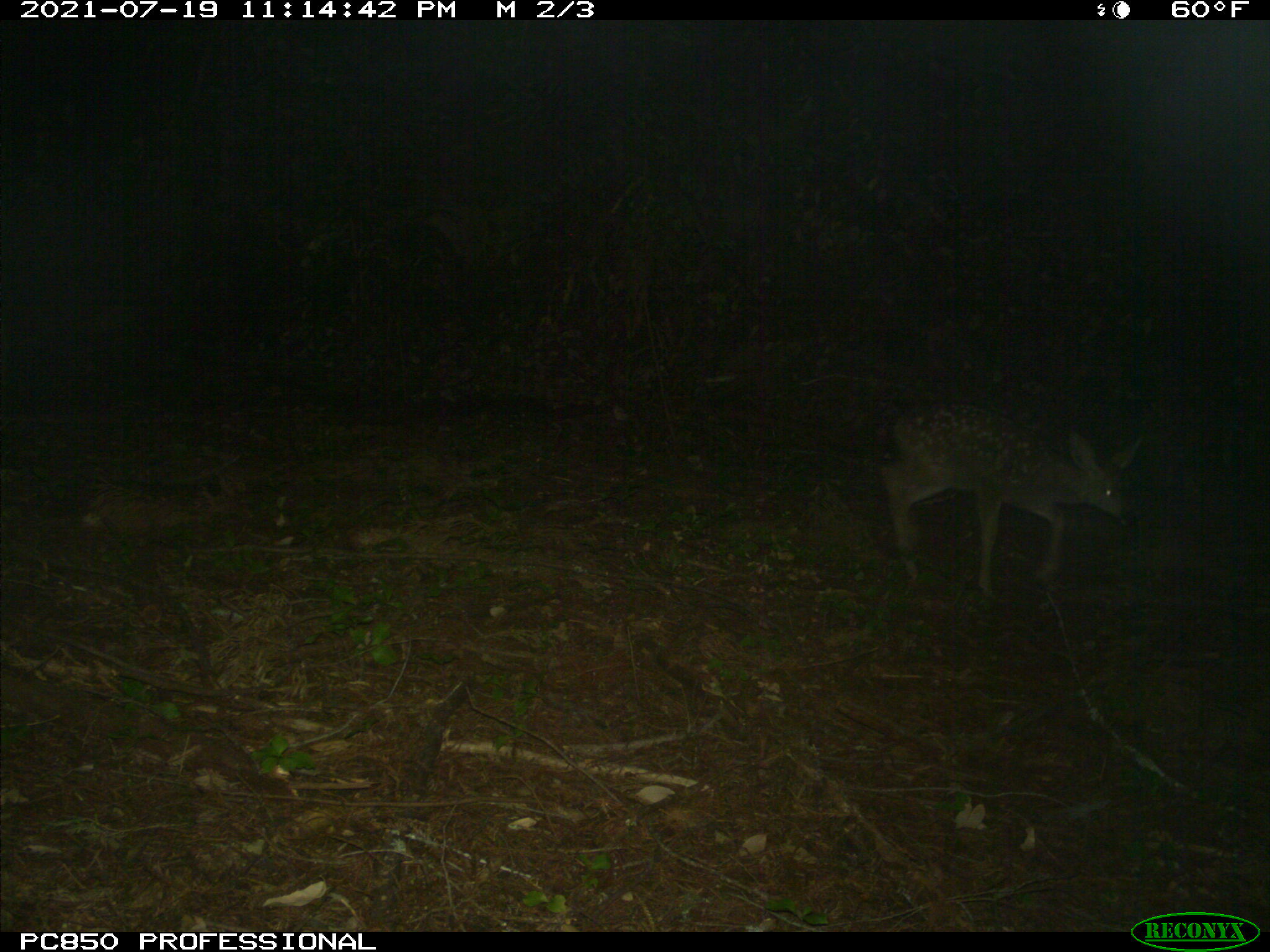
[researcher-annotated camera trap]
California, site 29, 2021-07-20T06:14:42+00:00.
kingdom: Animalia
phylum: Chordata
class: Mammalia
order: Artiodactyla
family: Cervidae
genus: Odocoileus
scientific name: Odocoileus hemionus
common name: mule deer